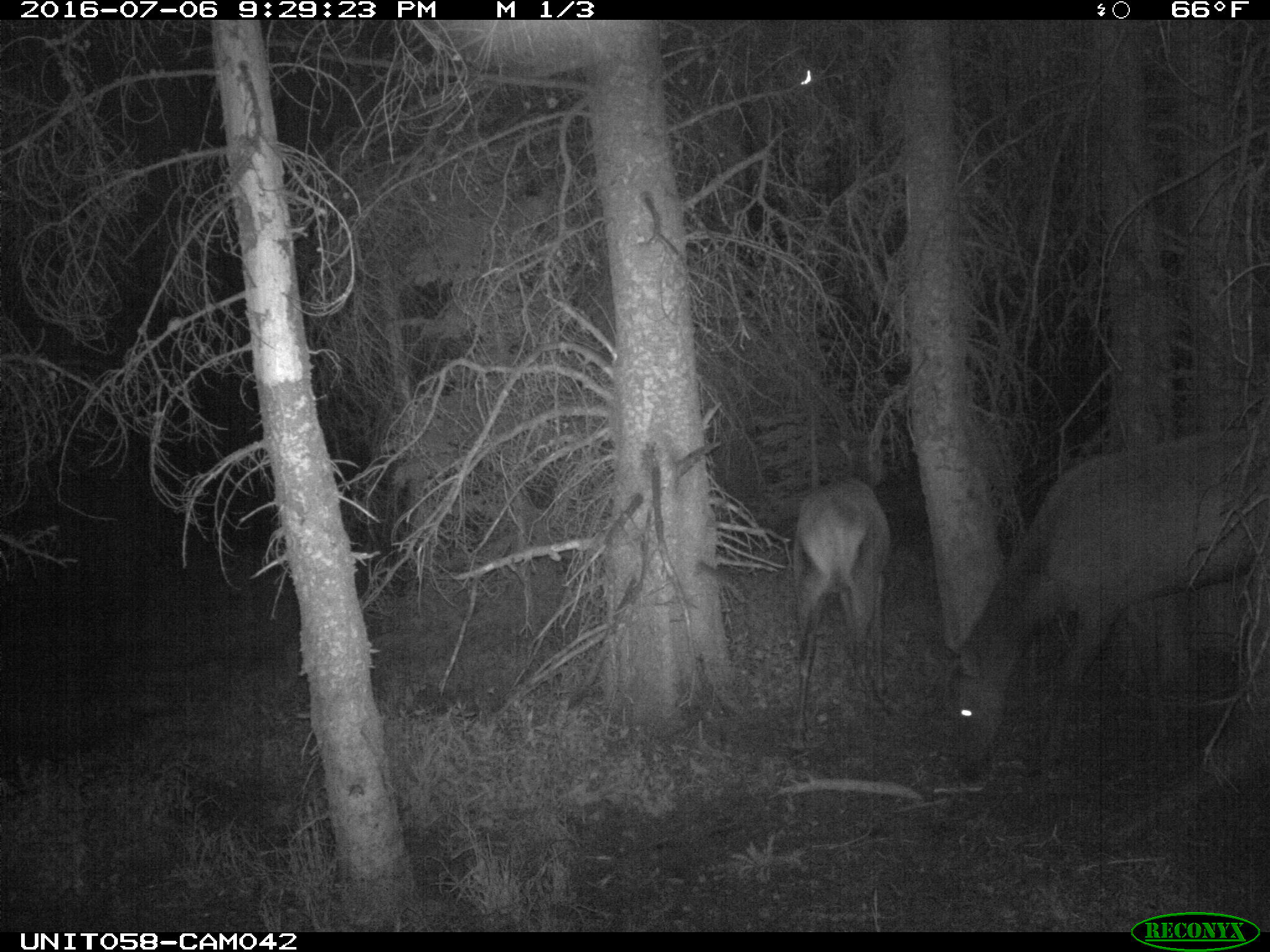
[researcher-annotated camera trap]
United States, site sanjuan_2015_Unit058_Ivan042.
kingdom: Animalia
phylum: Chordata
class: Mammalia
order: Artiodactyla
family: Cervidae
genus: Cervus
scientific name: Cervus elaphus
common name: red deer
Cervus elaphus (red deer).